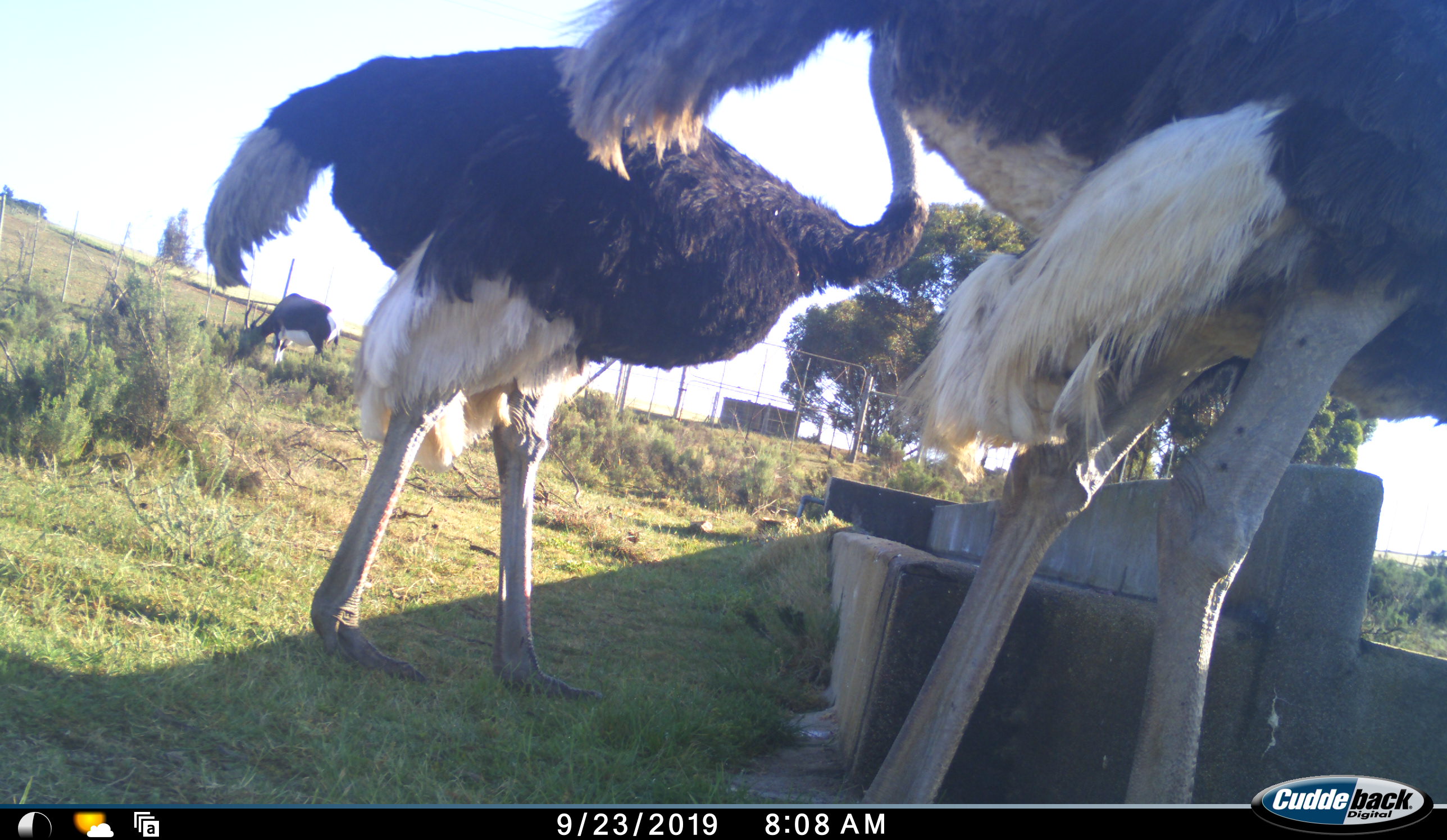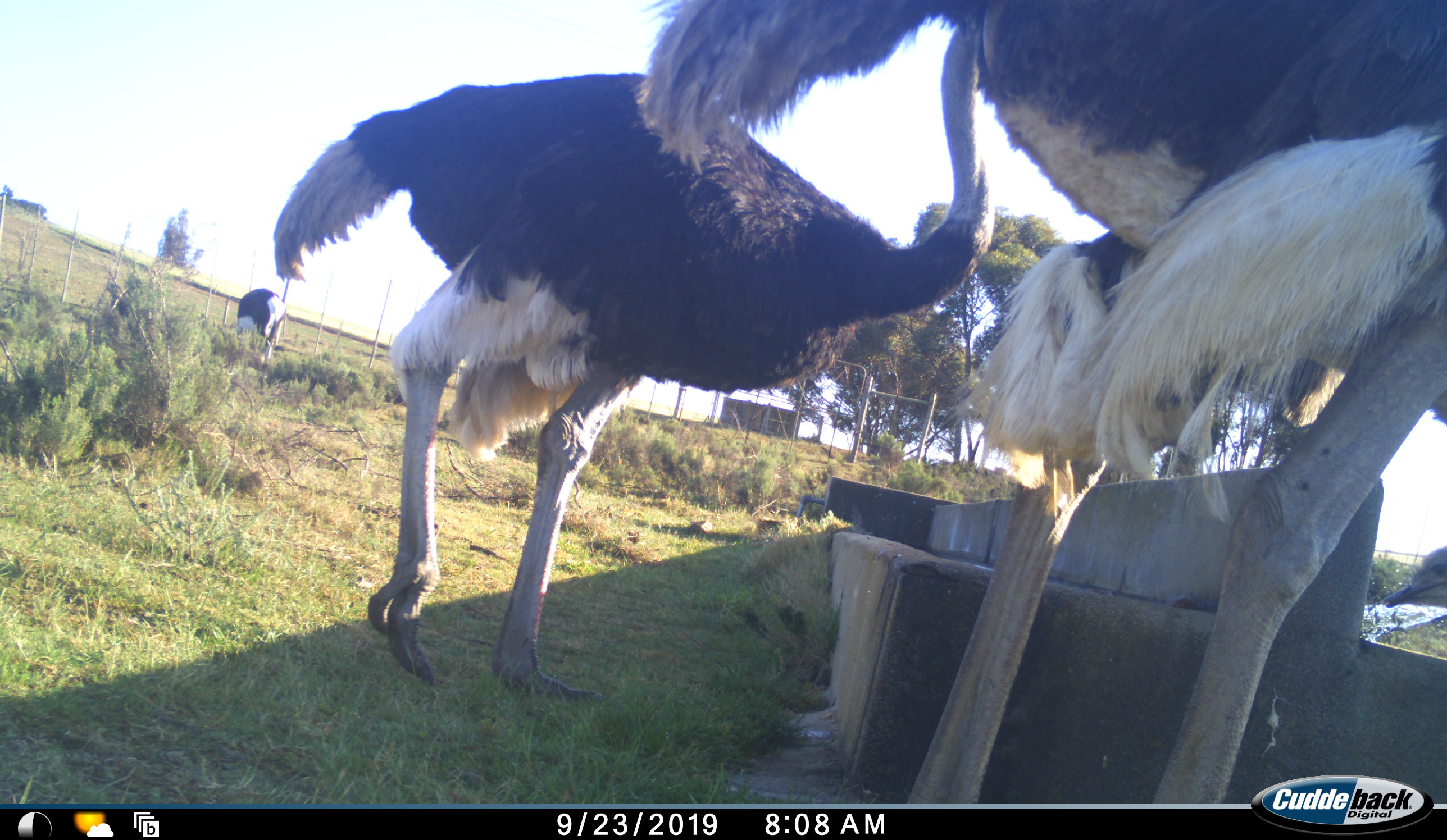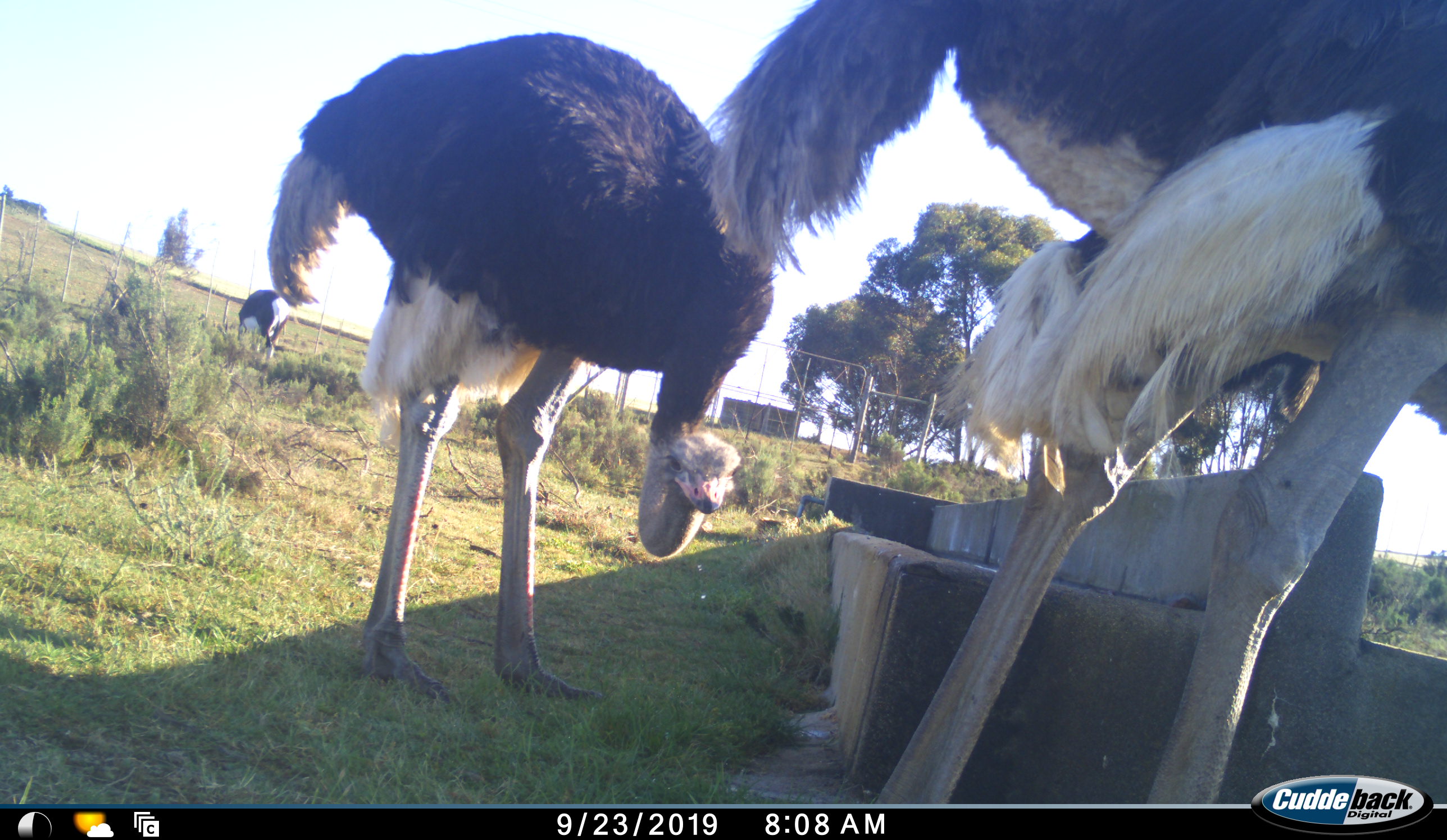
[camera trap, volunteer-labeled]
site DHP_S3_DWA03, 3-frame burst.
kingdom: Animalia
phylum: Chordata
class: Mammalia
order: Artiodactyla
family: Bovidae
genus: Damaliscus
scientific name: Damaliscus pygargus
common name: bontebok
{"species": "bontebok (Damaliscus pygargus)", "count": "1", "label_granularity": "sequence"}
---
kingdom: Animalia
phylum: Chordata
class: Aves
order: Struthioniformes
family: Struthionidae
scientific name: Struthionidae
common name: ostrich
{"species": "ostrich (Struthionidae)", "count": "2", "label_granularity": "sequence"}